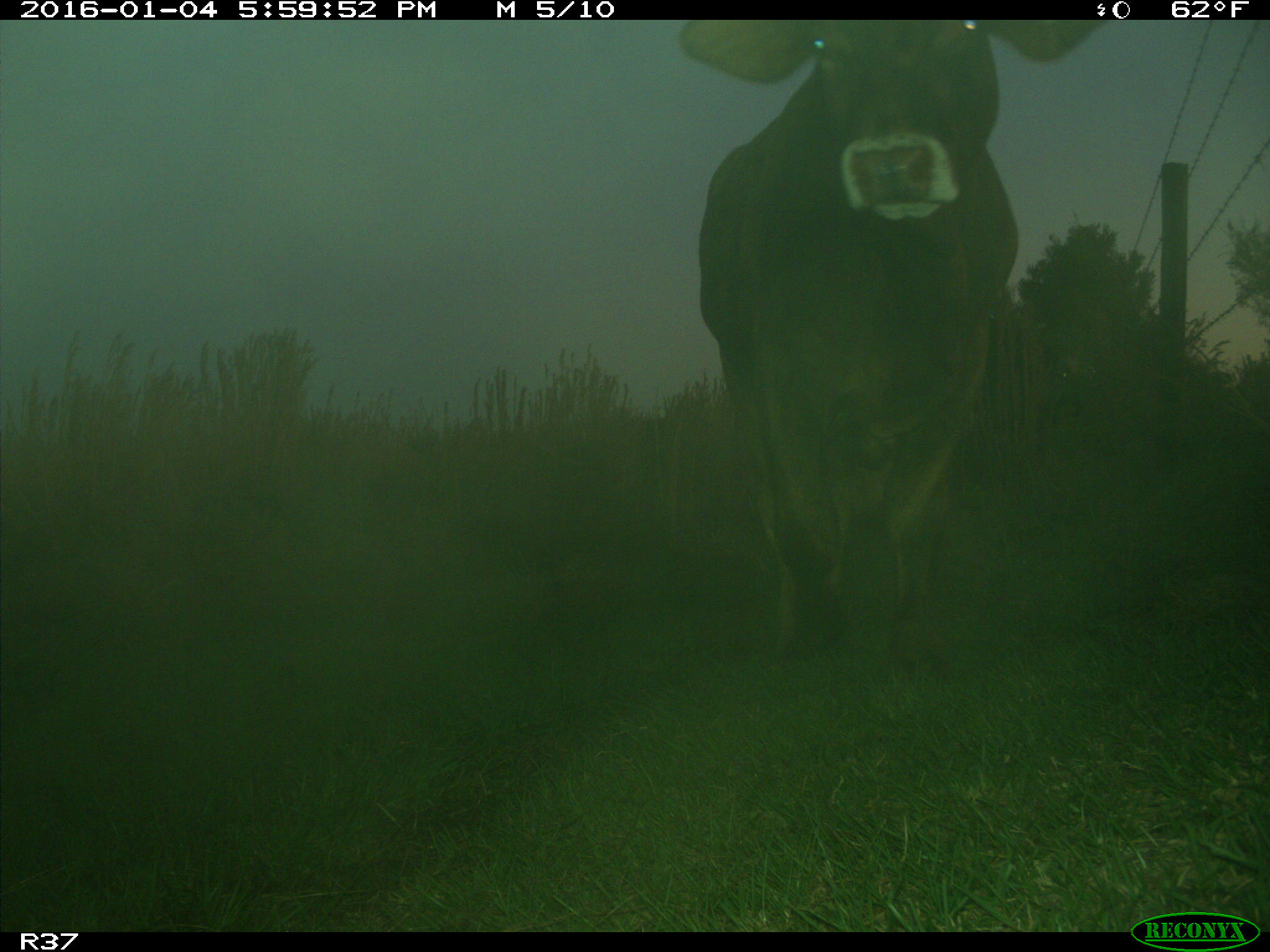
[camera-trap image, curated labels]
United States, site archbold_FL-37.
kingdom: Animalia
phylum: Chordata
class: Mammalia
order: Artiodactyla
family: Bovidae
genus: Bos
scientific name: Bos taurus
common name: domestic cow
Bos taurus (domestic cow).